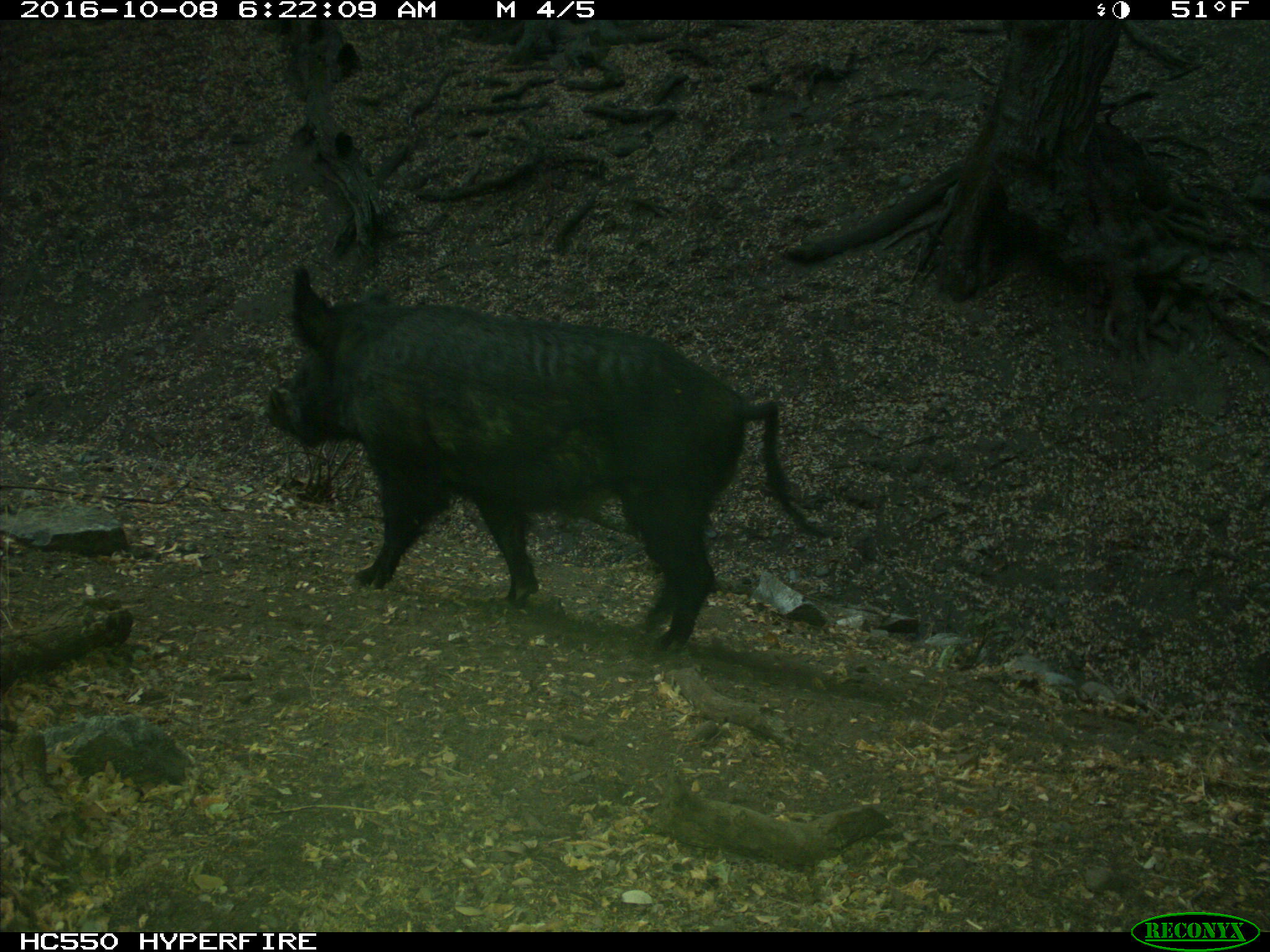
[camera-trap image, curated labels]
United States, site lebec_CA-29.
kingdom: Animalia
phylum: Chordata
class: Mammalia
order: Artiodactyla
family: Suidae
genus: Sus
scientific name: Sus scrofa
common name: wild boar